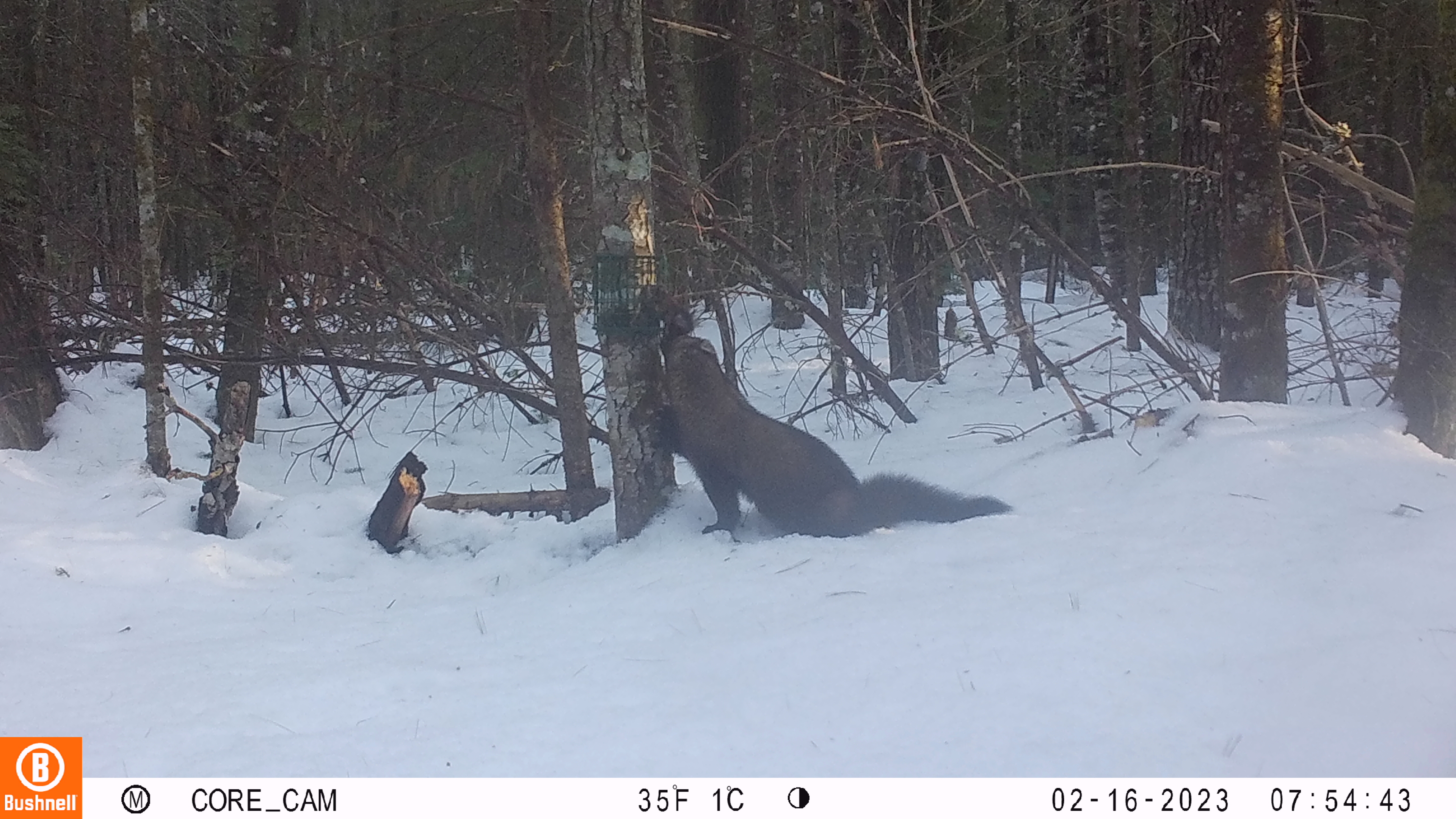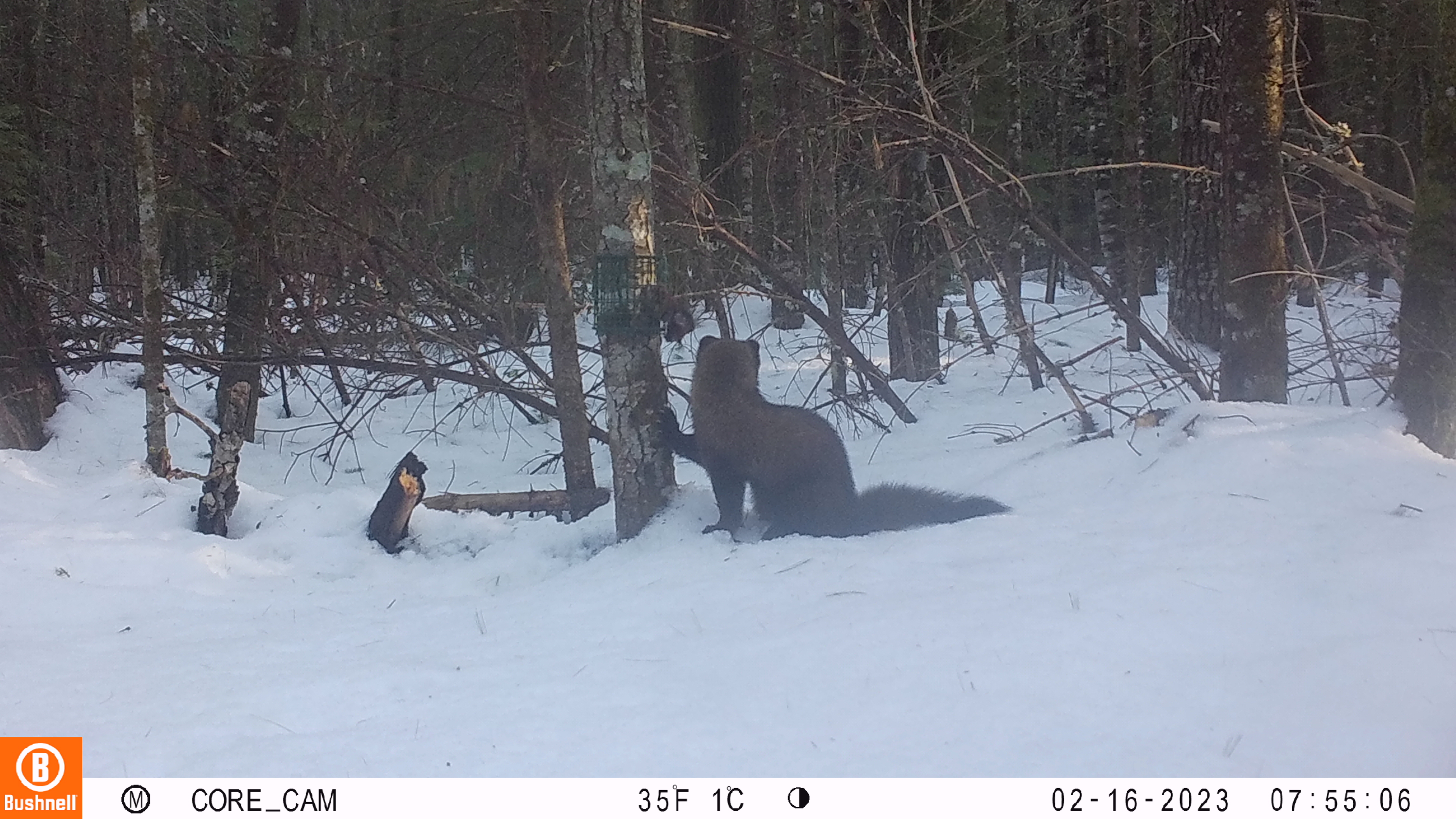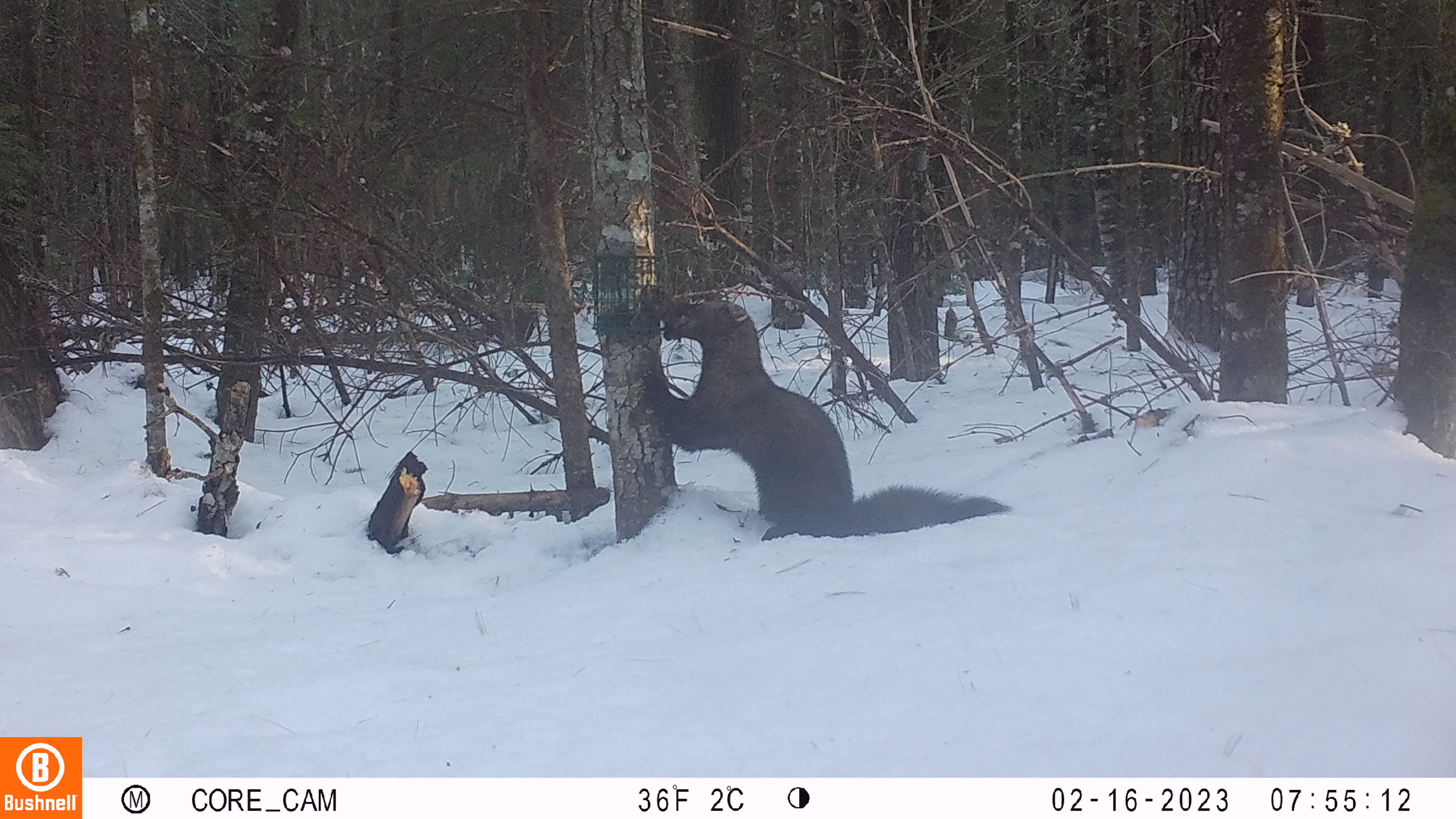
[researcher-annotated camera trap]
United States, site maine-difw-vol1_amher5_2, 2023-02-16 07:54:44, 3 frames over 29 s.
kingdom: Animalia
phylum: Chordata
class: Mammalia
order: Carnivora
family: Mustelidae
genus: Pekania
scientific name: Pekania pennanti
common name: fisher